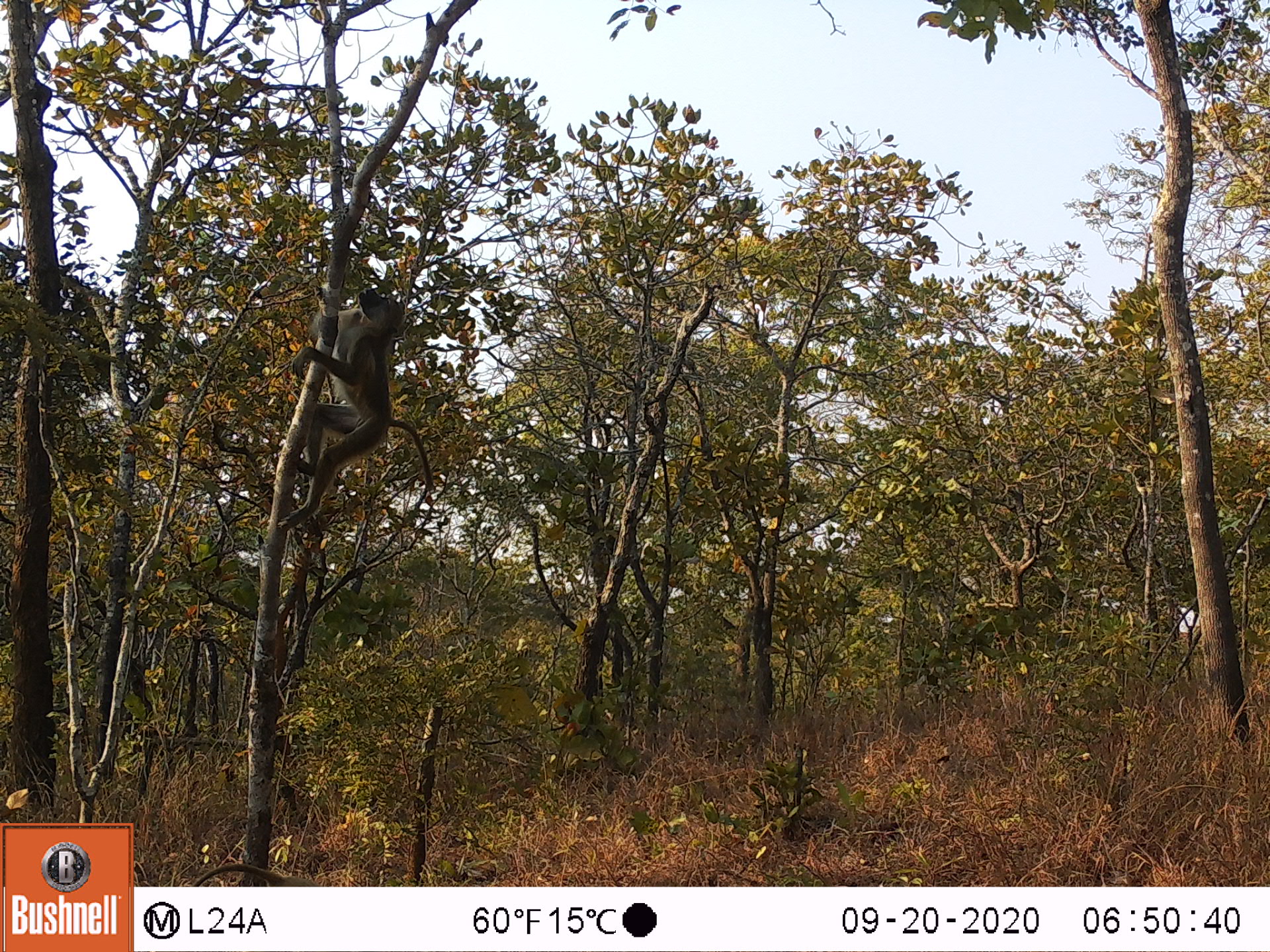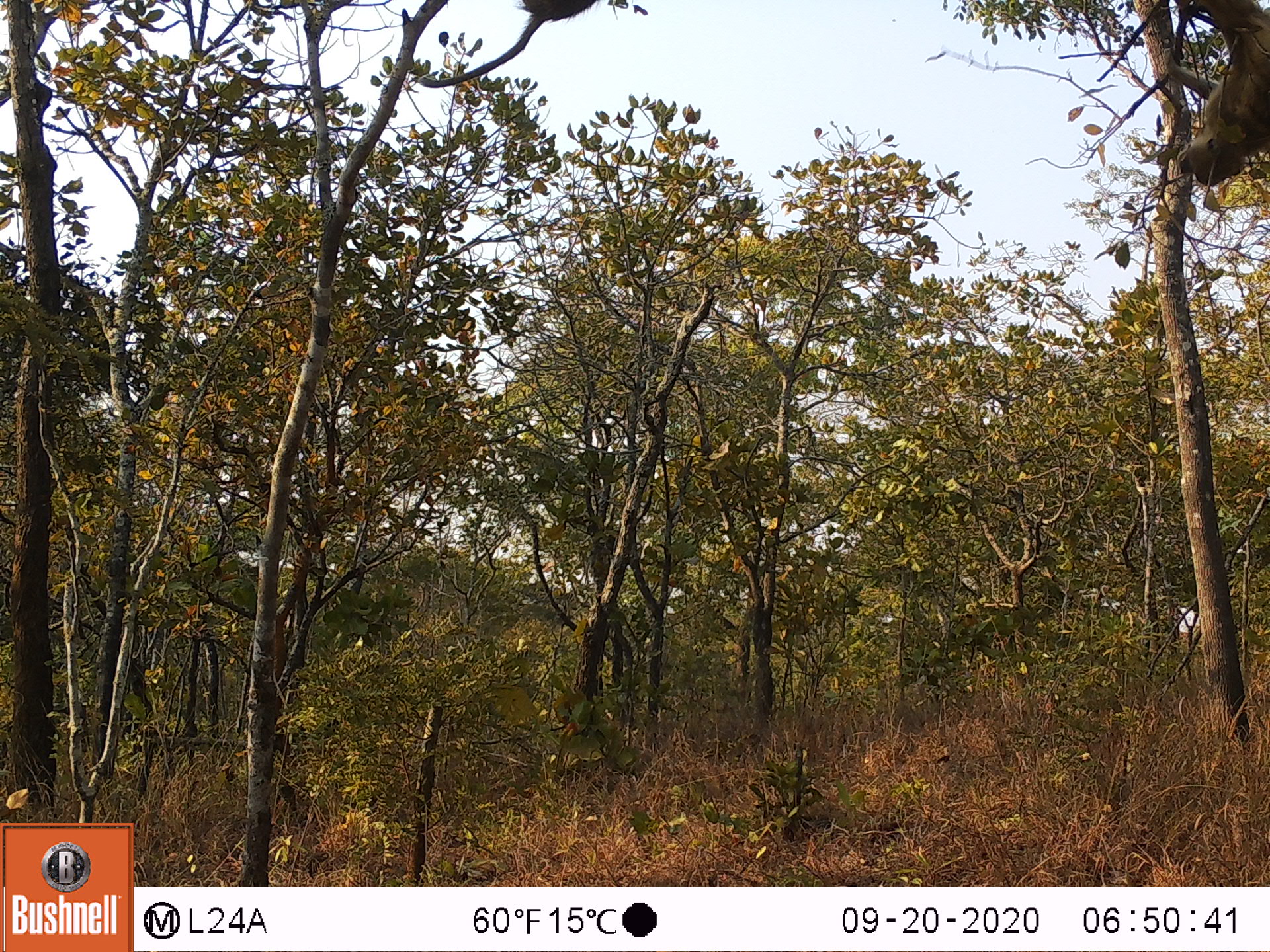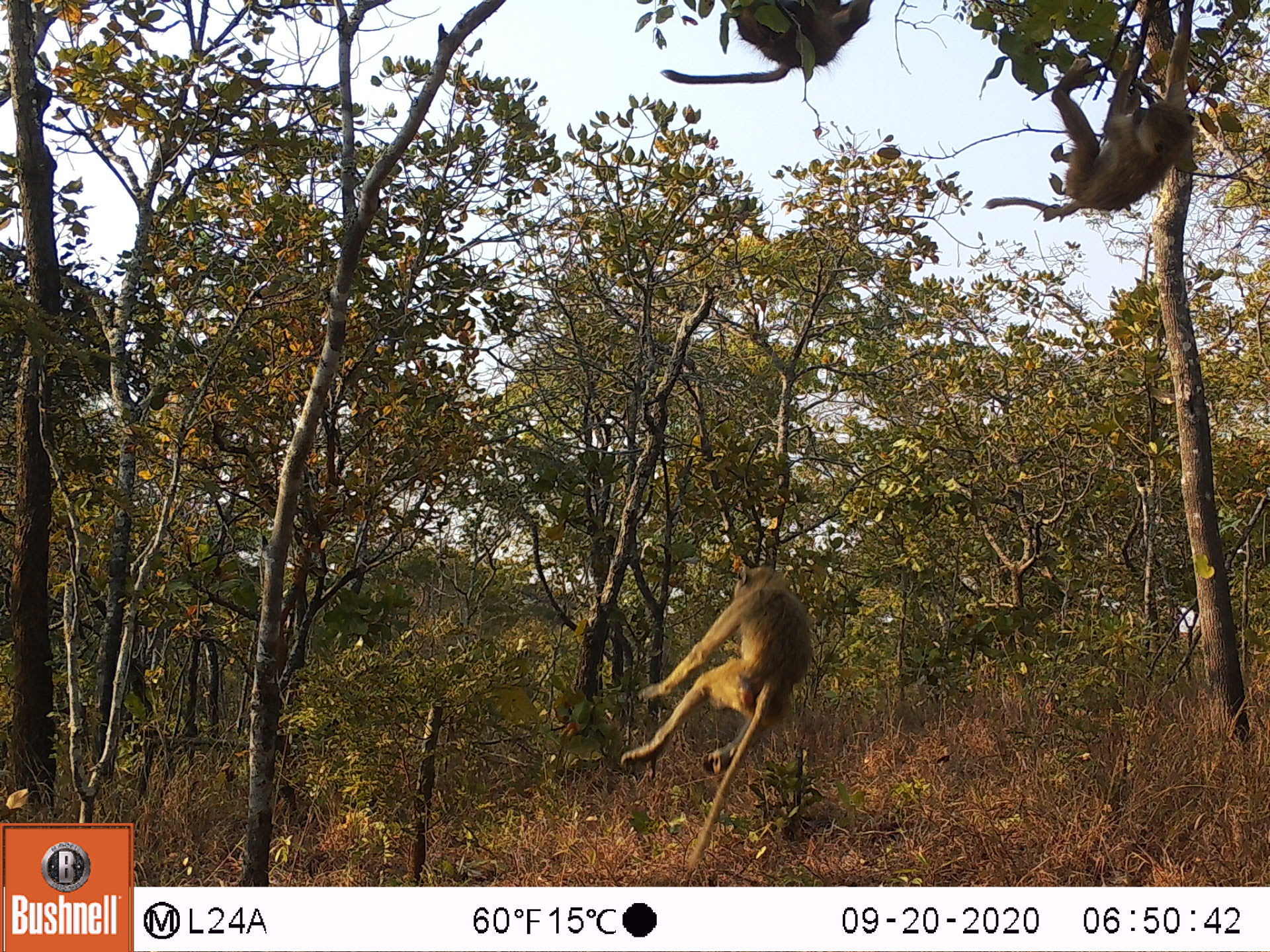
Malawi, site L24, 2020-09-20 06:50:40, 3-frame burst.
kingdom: Animalia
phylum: Chordata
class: Mammalia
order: Primates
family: Cercopithecidae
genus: Papio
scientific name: Papio cynocephalus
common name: yellow baboon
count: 1